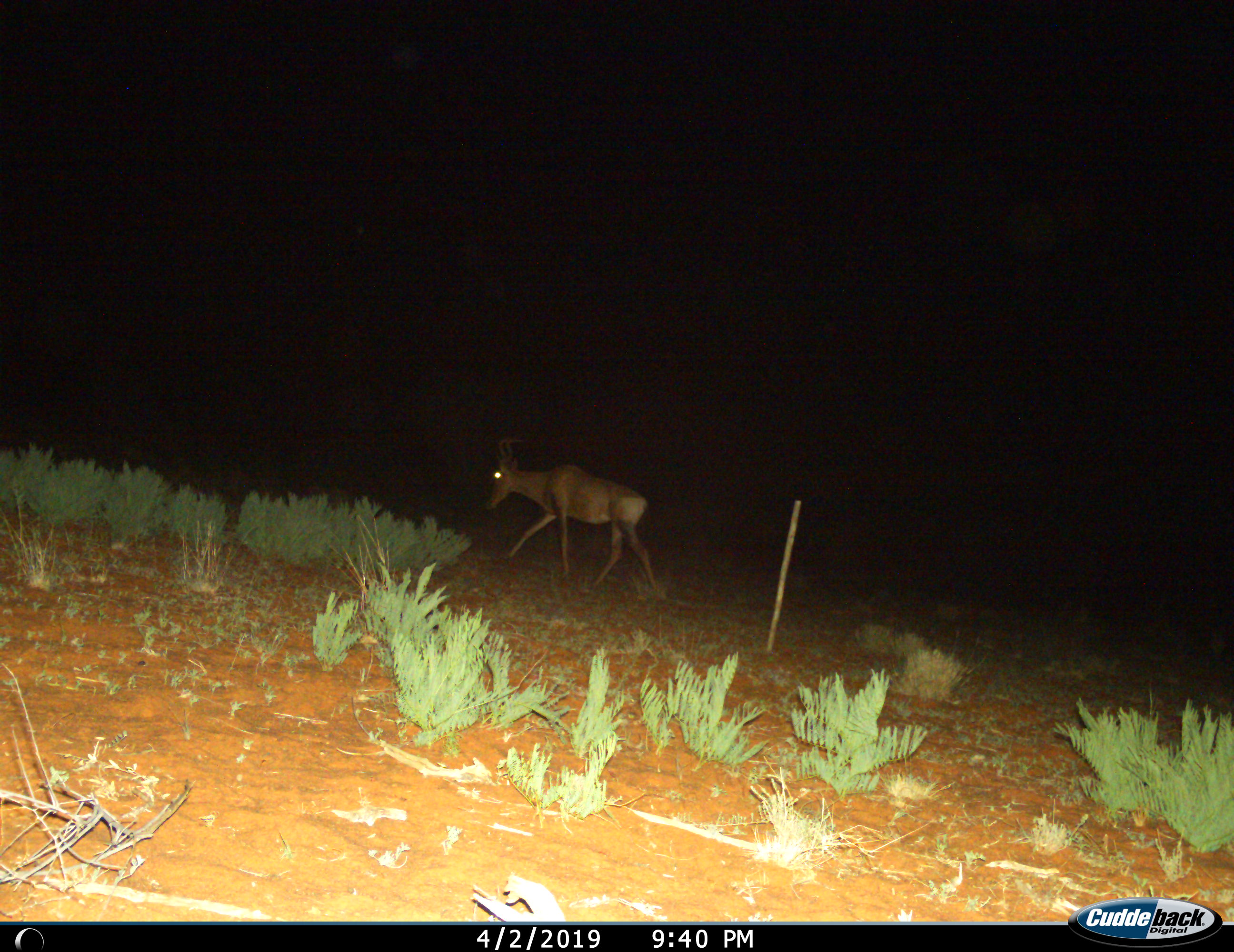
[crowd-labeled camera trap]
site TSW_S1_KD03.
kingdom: Animalia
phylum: Chordata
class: Mammalia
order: Artiodactyla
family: Bovidae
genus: Alcelaphus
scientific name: Alcelaphus buselaphus caama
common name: red hartebeest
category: hartebeestred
Hartebeestred (red hartebeest) (Alcelaphus buselaphus caama), count 1. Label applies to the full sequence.